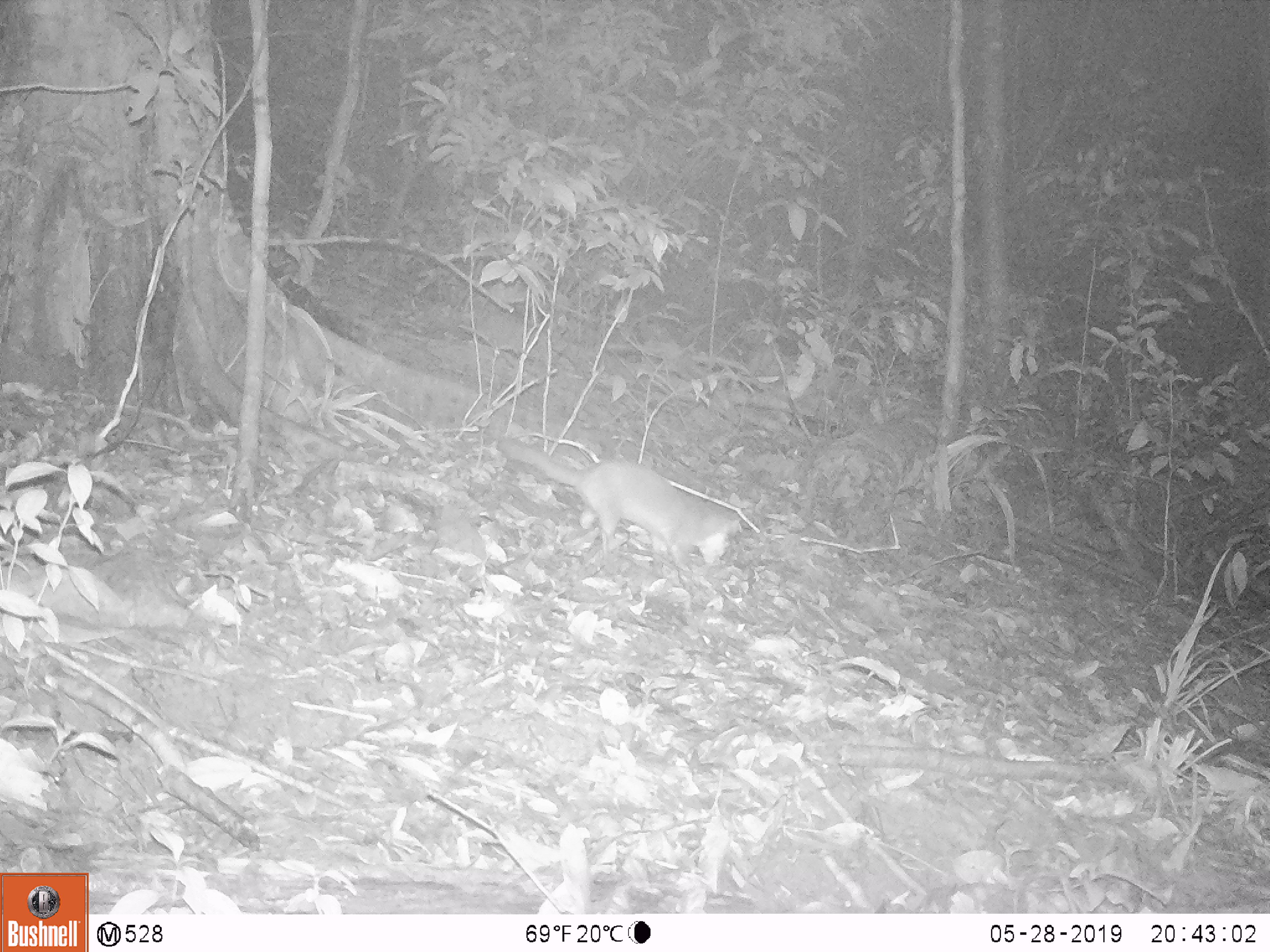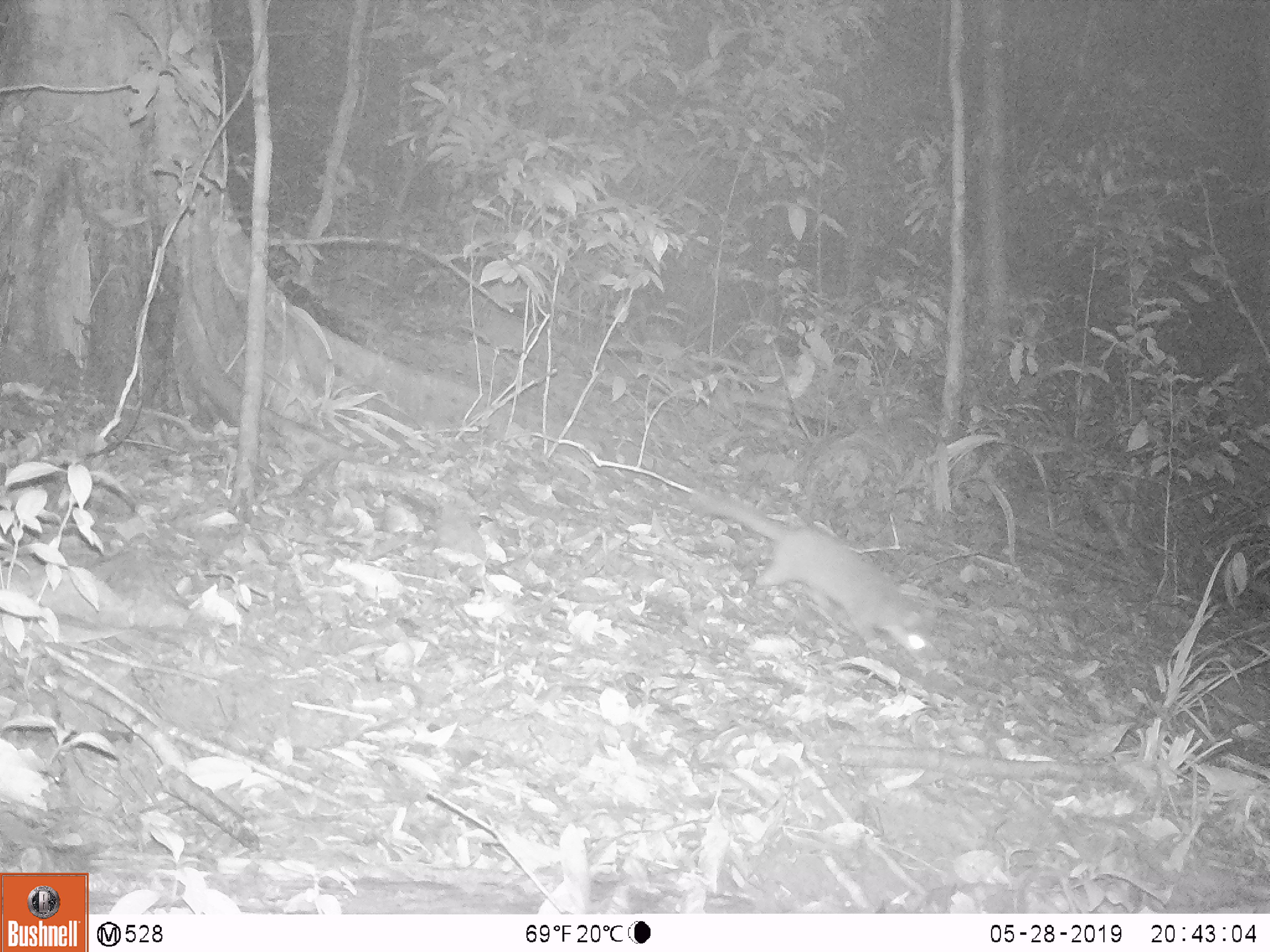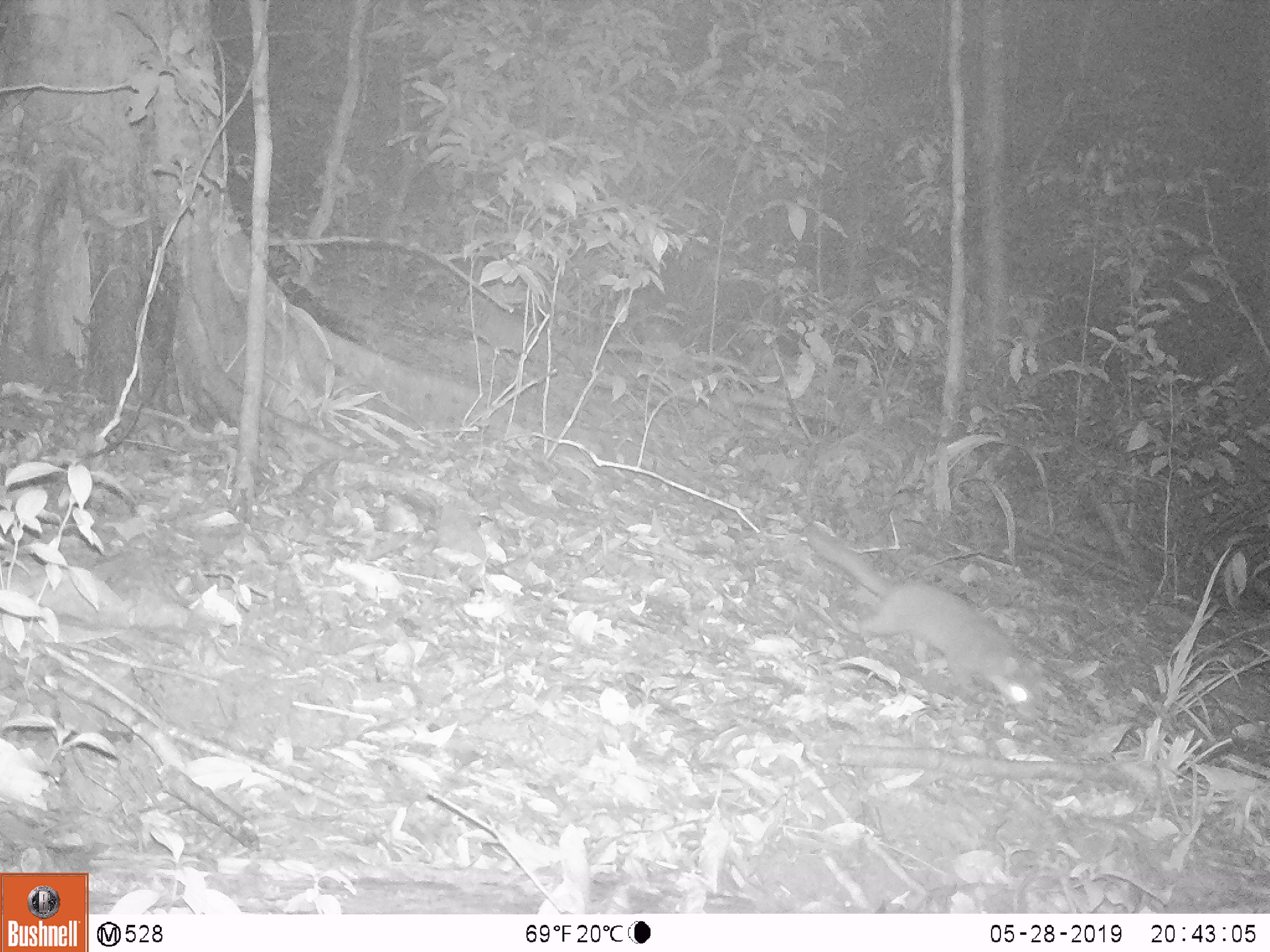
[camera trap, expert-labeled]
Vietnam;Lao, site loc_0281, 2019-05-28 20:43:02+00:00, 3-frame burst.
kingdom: Animalia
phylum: Chordata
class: Mammalia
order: Carnivora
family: Mustelidae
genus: Melogale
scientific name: Melogale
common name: ferret badger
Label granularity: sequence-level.